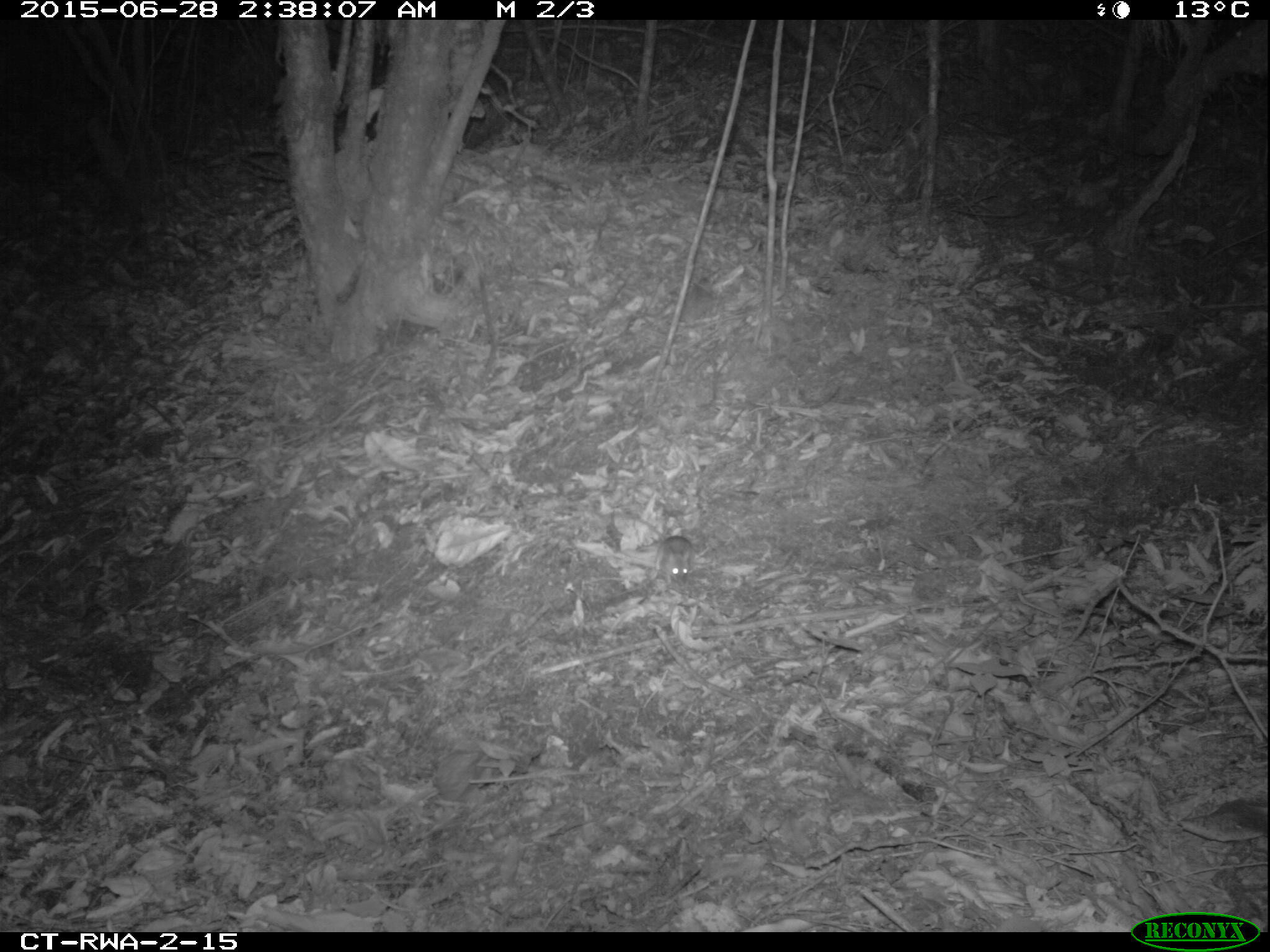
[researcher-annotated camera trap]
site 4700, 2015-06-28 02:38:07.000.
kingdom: Animalia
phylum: Chordata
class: Mammalia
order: Rodentia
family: Nesomyidae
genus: Cricetomys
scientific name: Cricetomys gambianus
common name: african giant pouched rat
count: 1